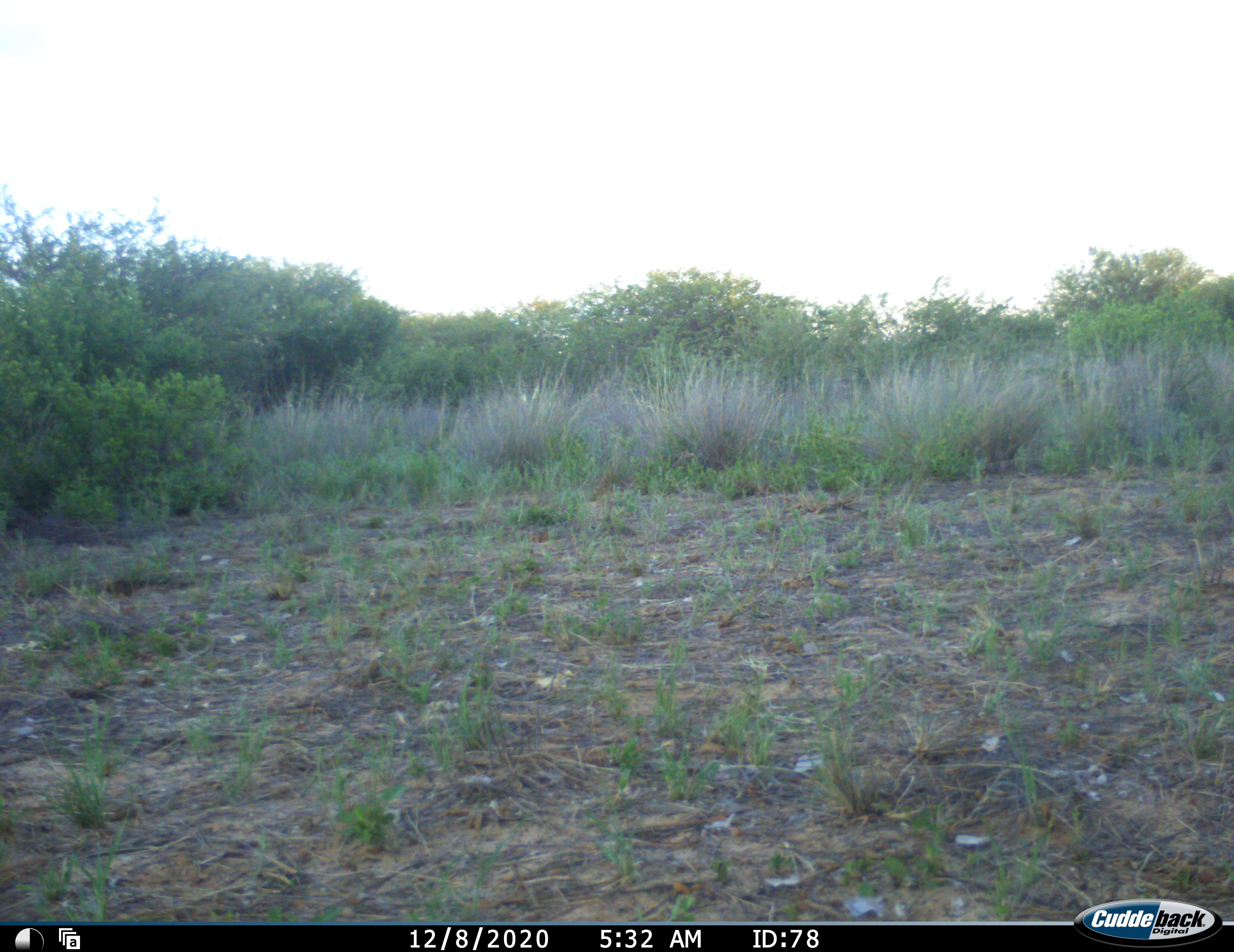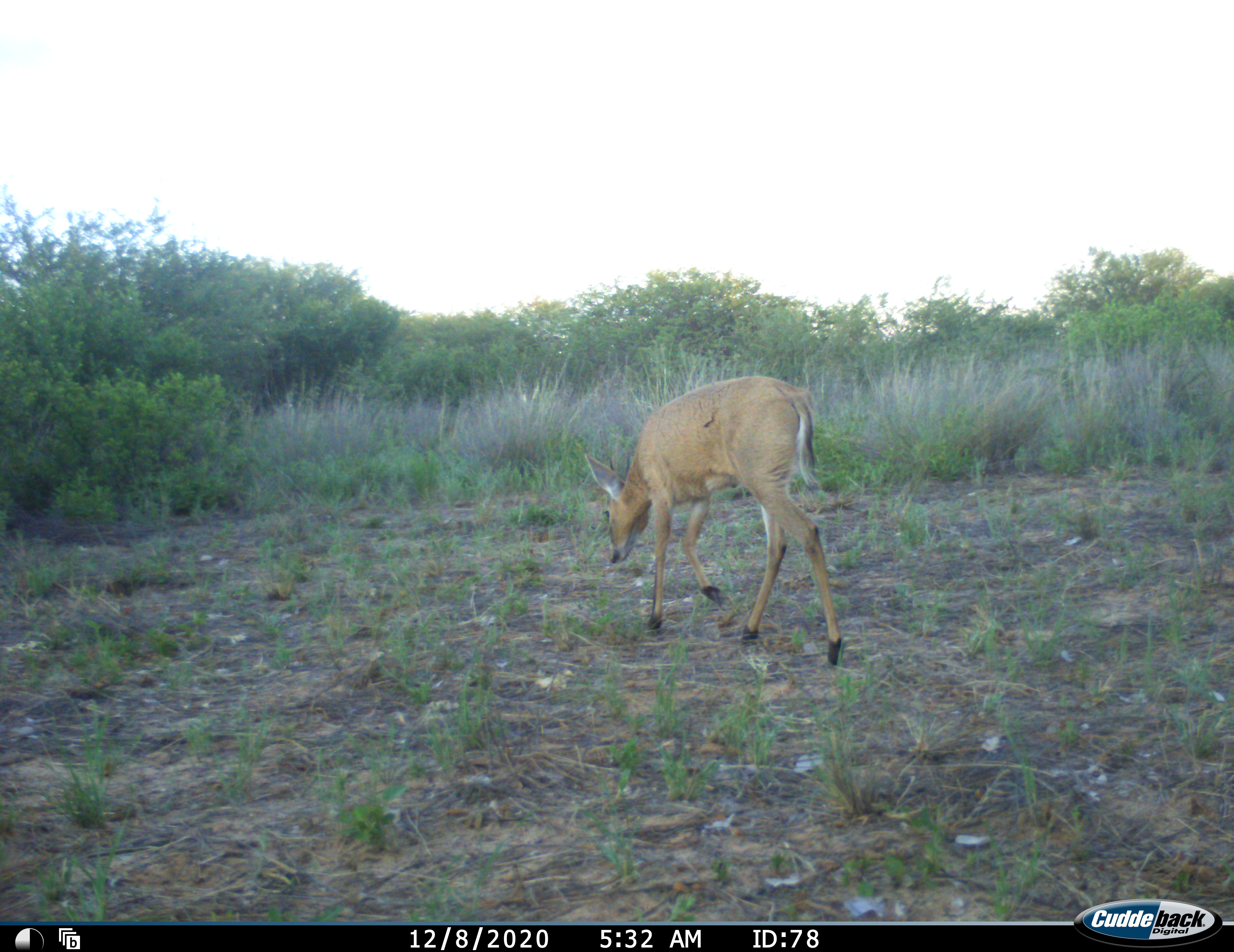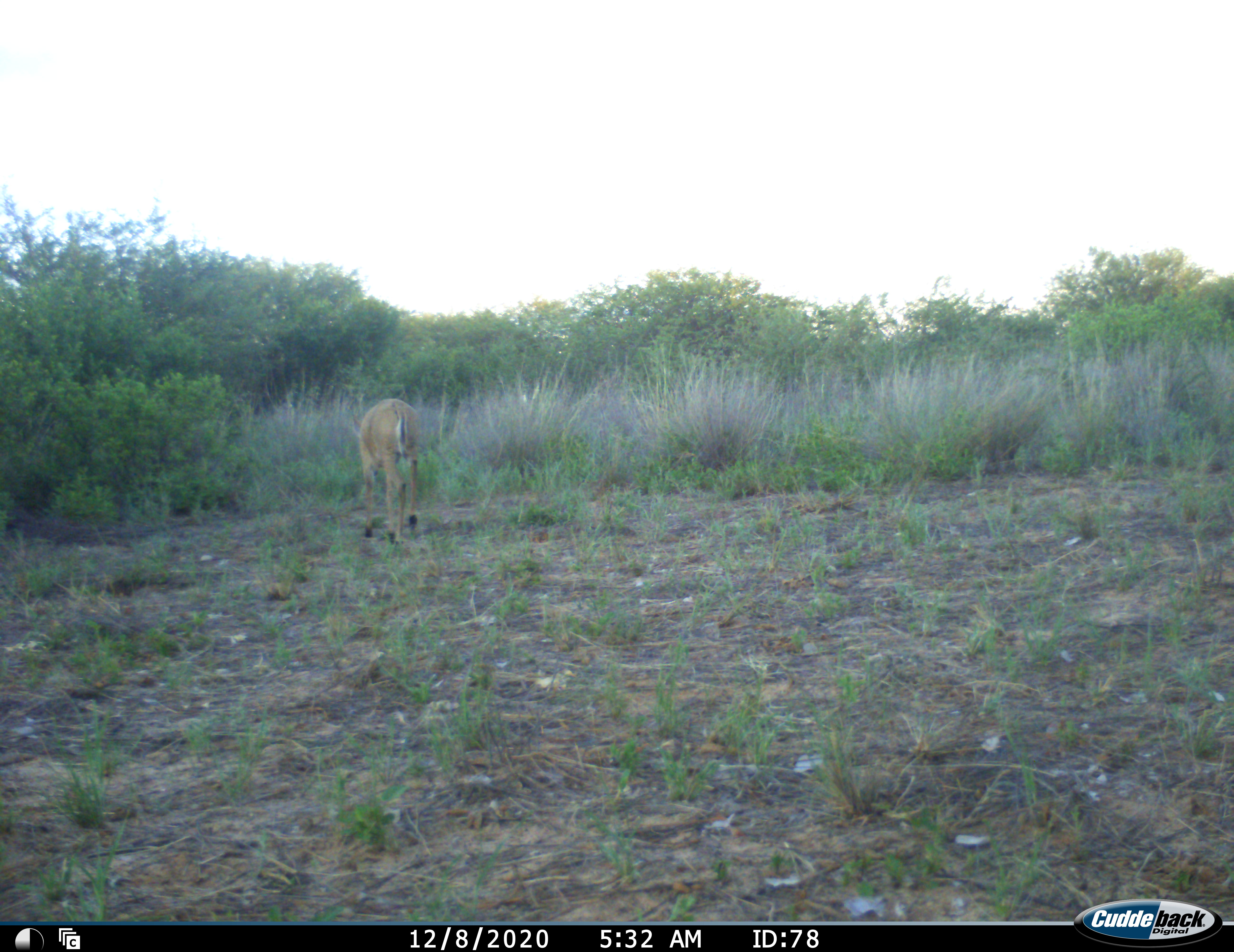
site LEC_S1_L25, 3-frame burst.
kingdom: Animalia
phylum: Chordata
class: Mammalia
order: Artiodactyla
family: Bovidae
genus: Sylvicapra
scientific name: Sylvicapra grimmia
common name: common duiker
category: duikercommongrey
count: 1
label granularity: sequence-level